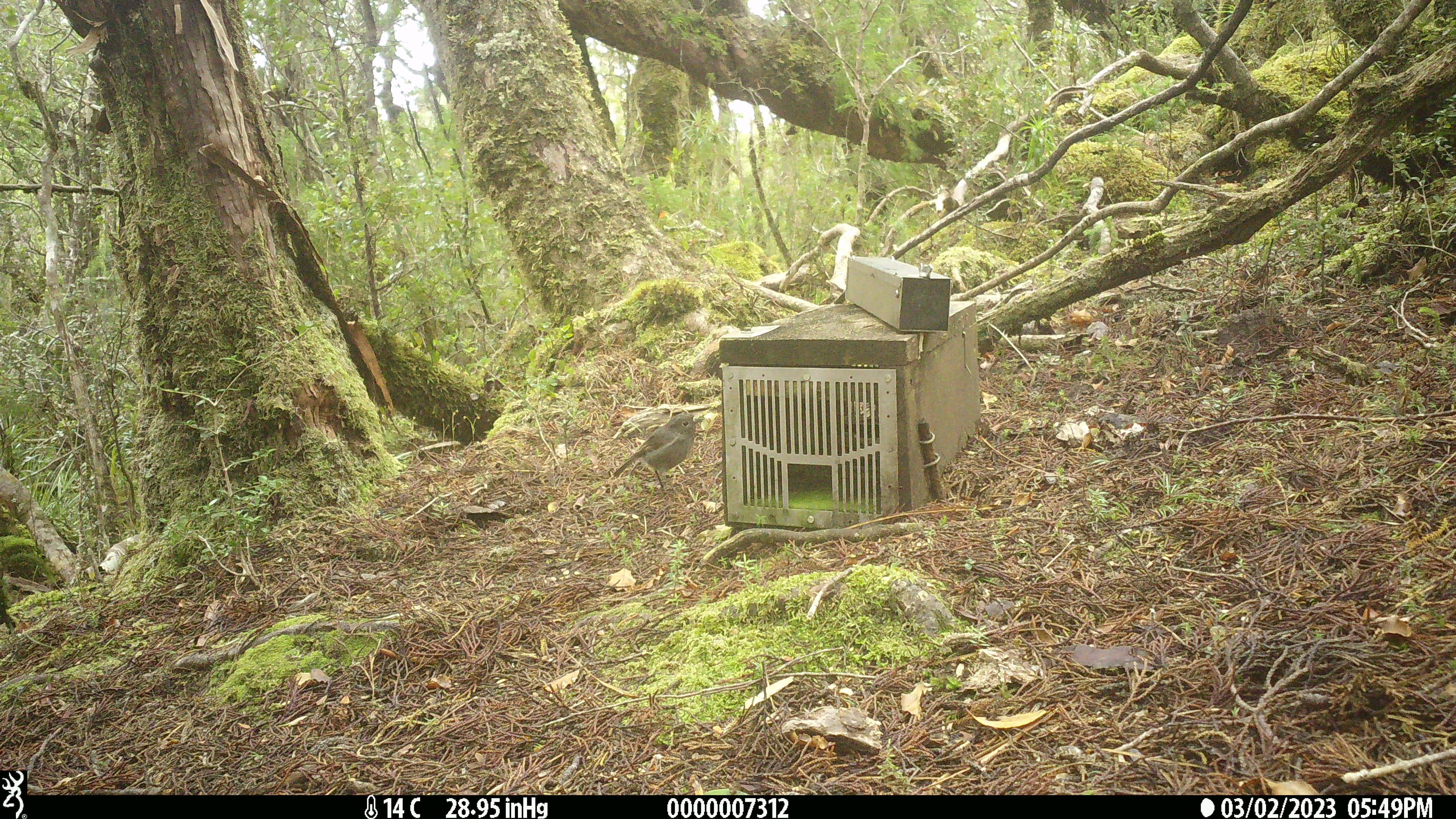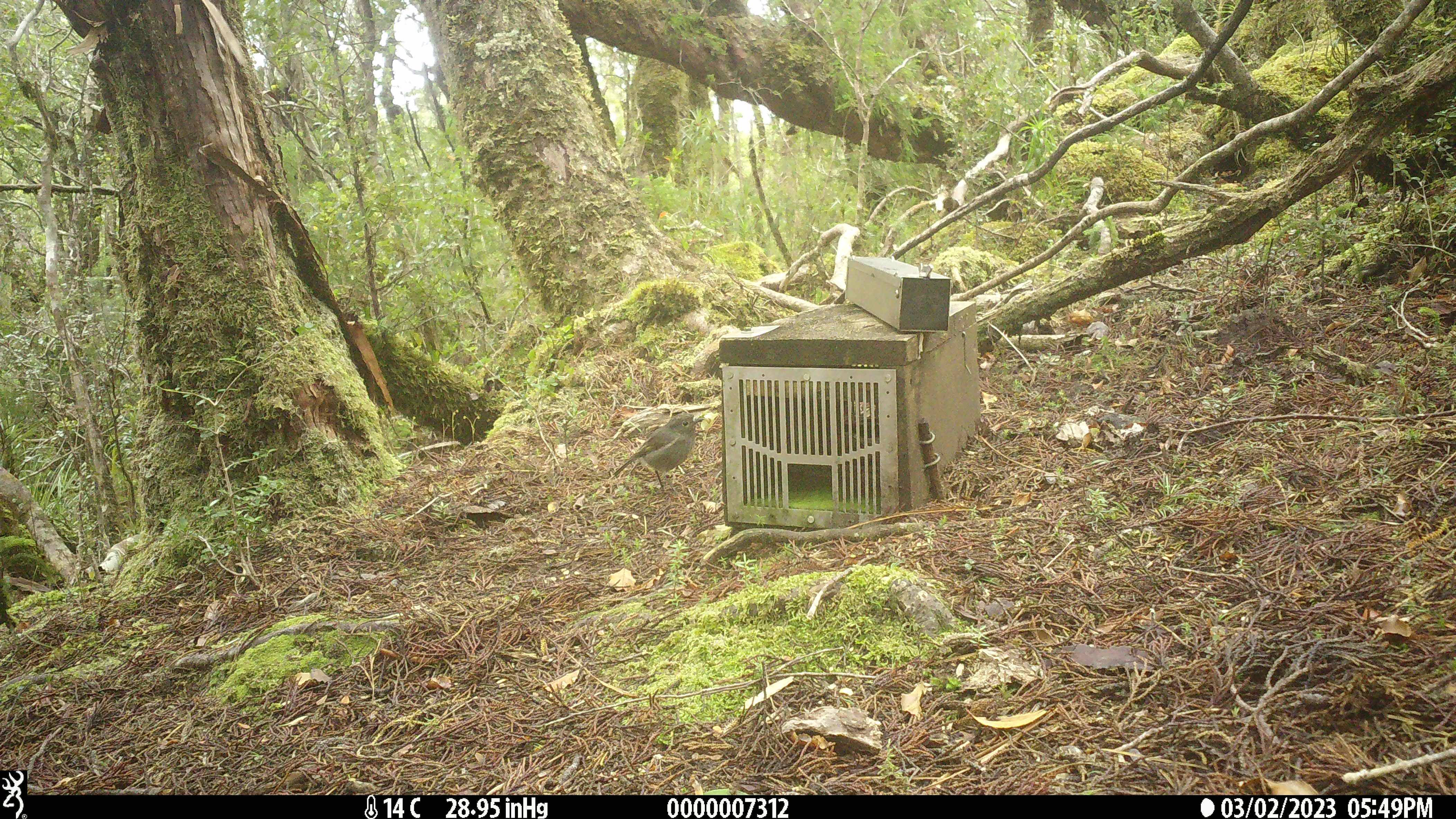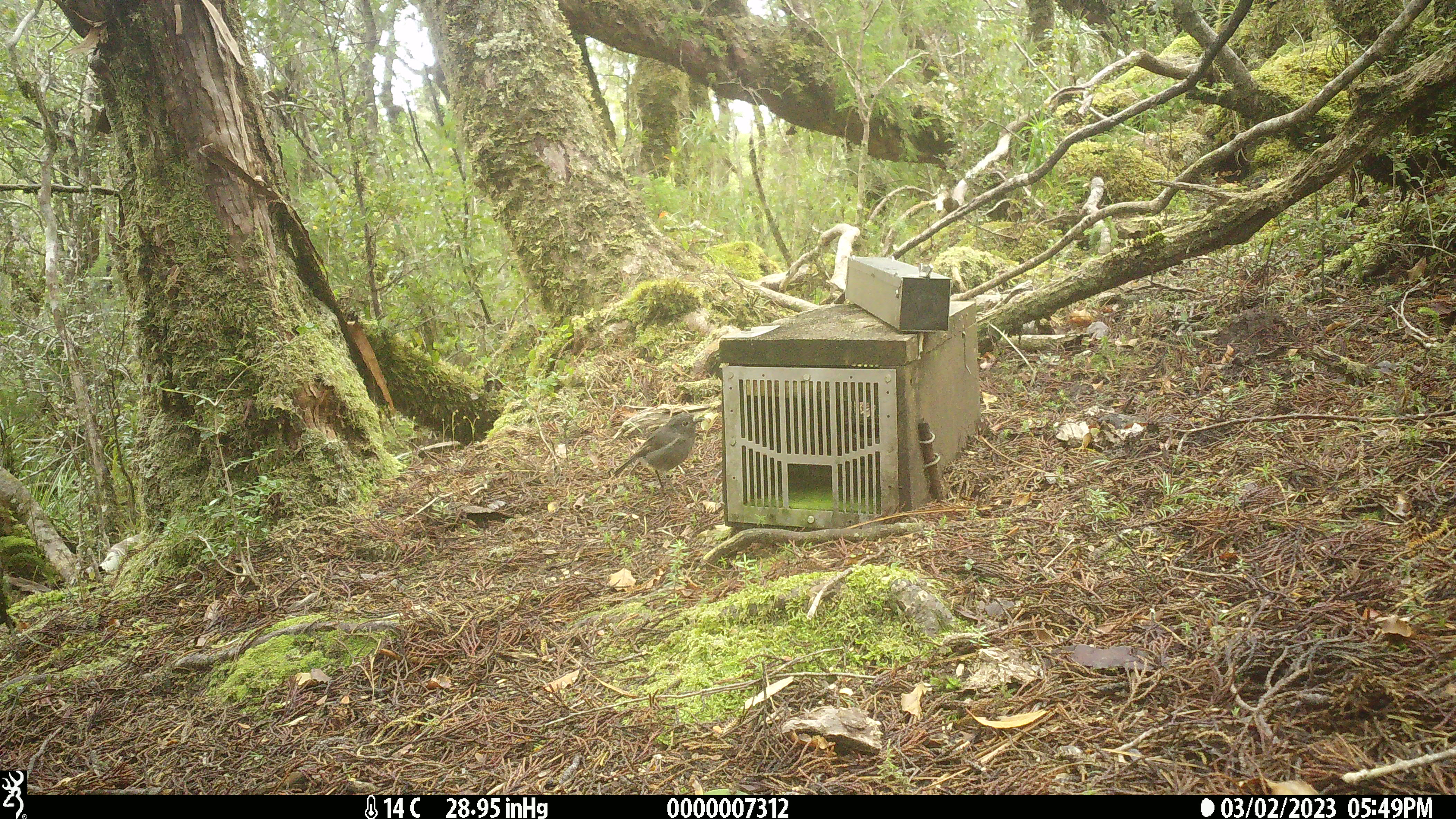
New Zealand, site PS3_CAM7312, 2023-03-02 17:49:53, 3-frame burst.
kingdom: Animalia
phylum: Chordata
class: Aves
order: Passeriformes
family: Petroicidae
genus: Petroica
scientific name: Petroica australis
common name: new zealand robin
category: robin